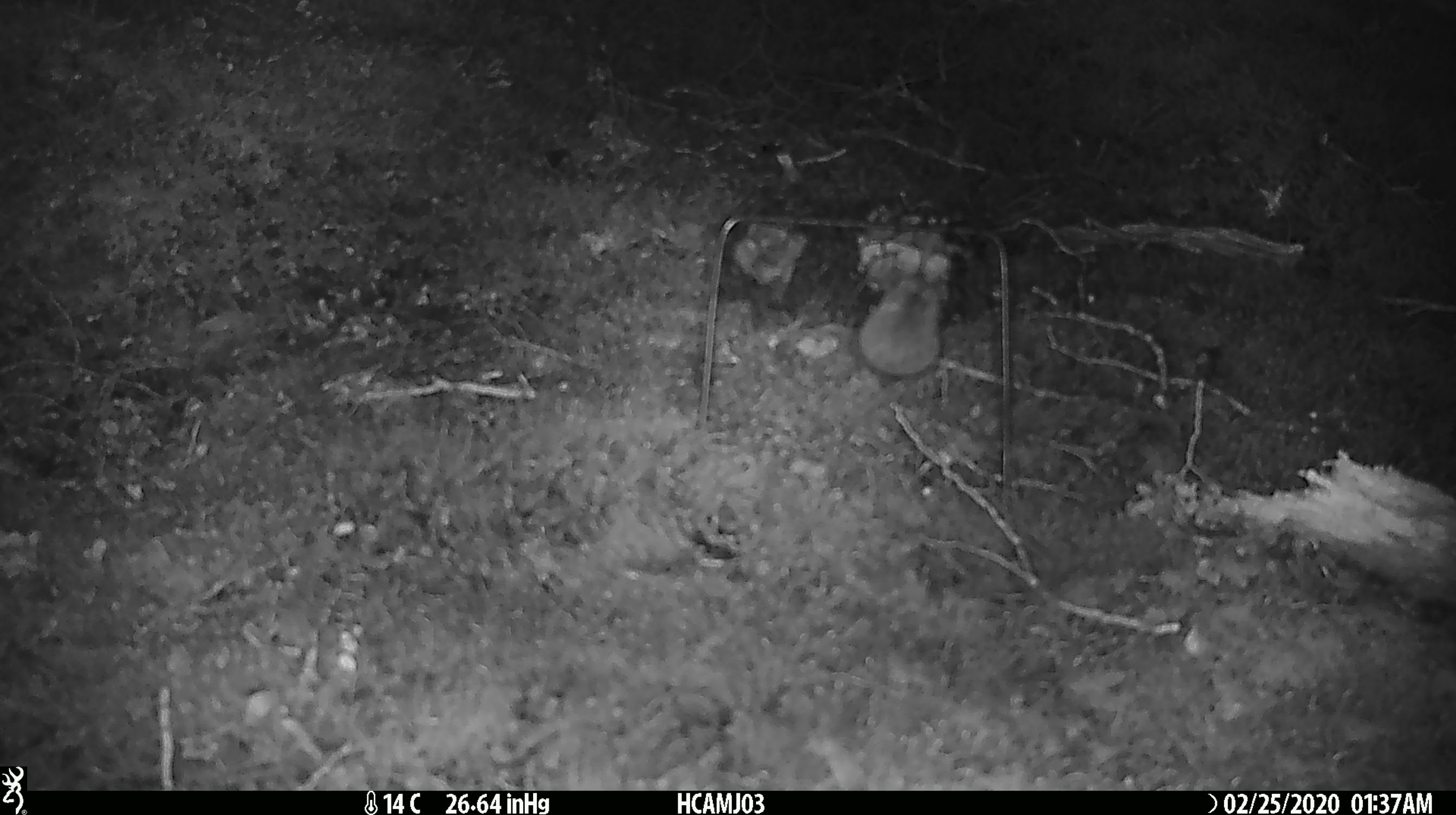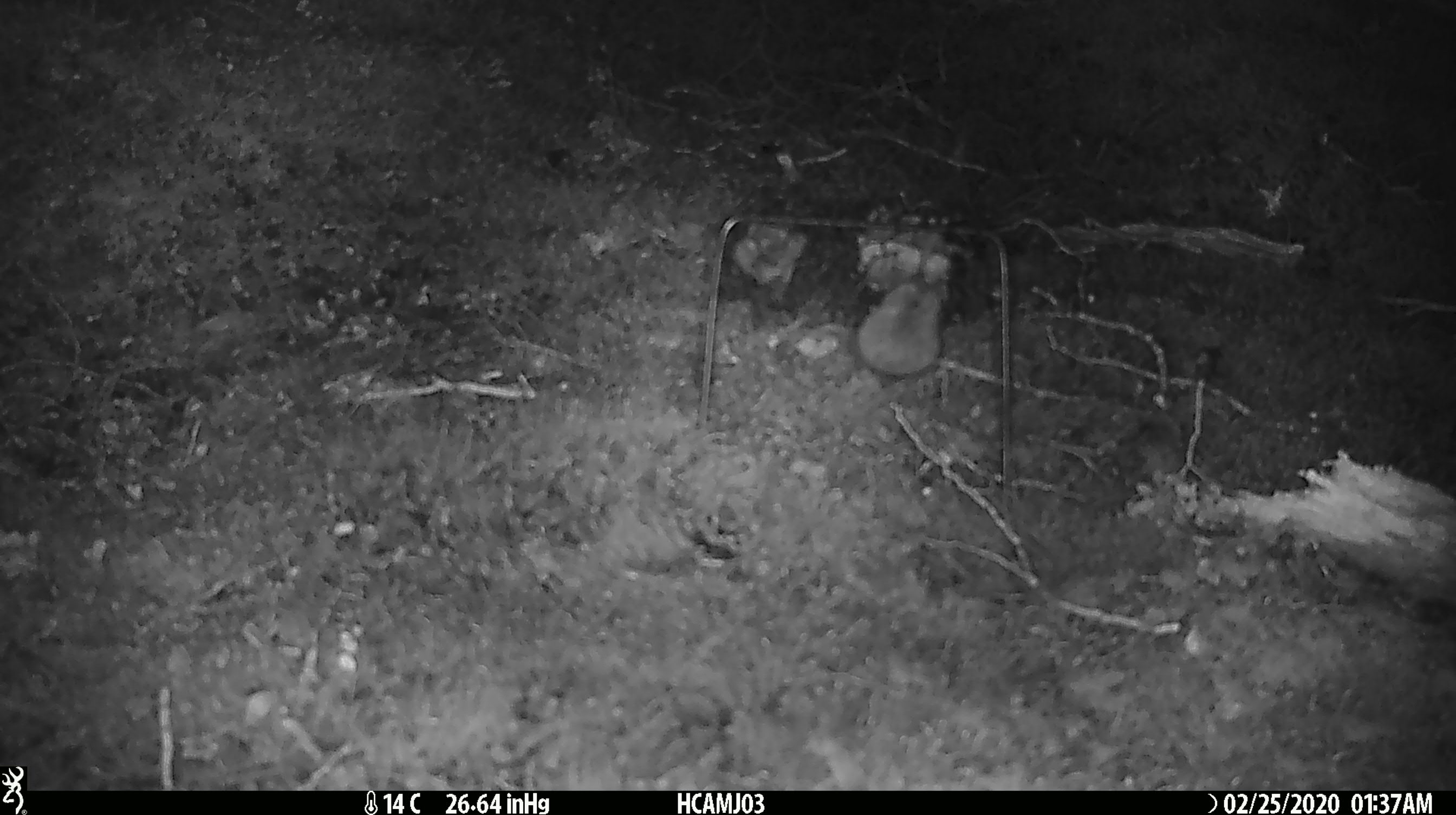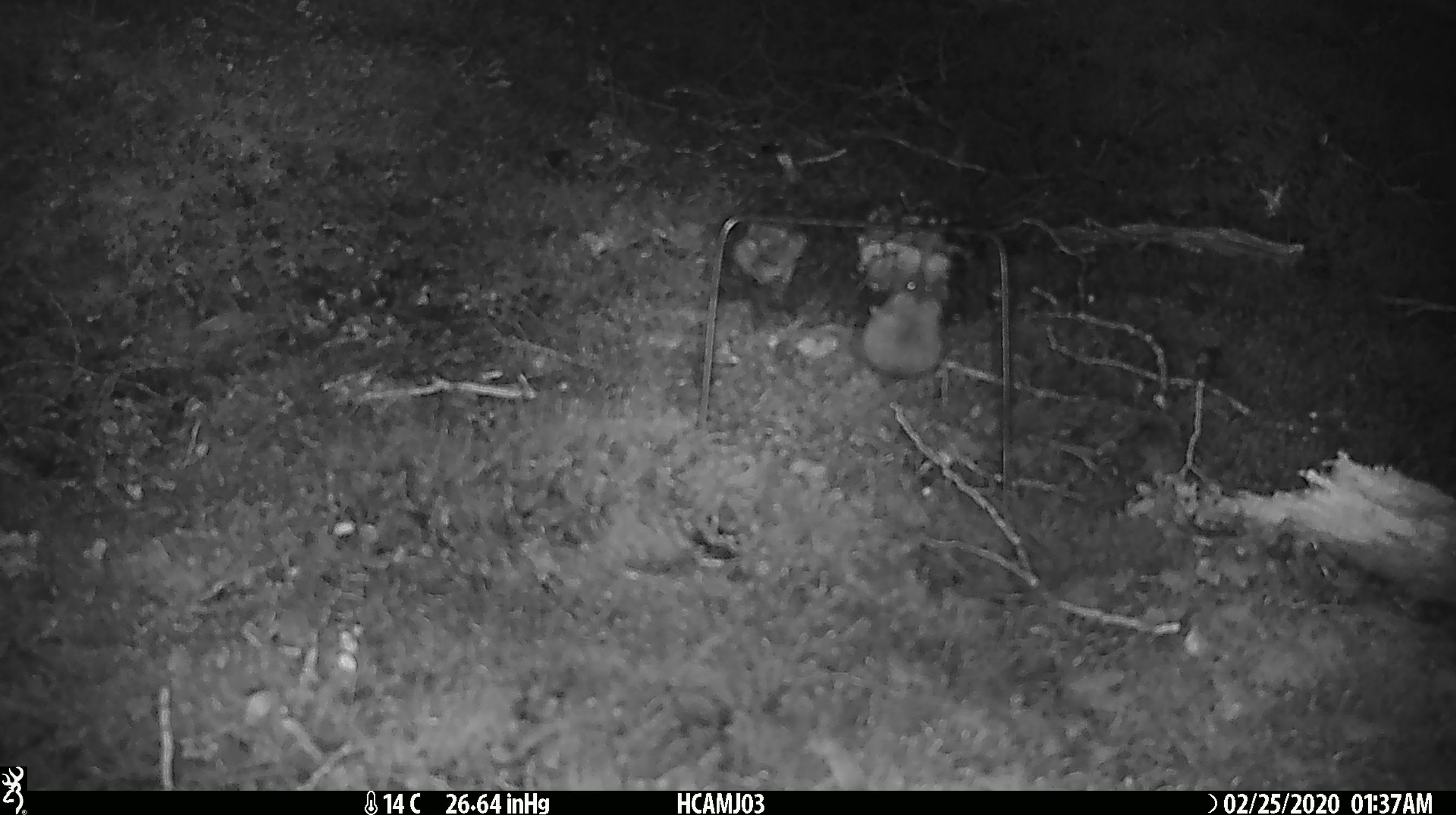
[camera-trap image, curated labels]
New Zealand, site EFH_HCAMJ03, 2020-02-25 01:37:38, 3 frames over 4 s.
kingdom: Animalia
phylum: Chordata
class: Mammalia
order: Rodentia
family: Muridae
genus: Mus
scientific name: Mus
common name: mouse